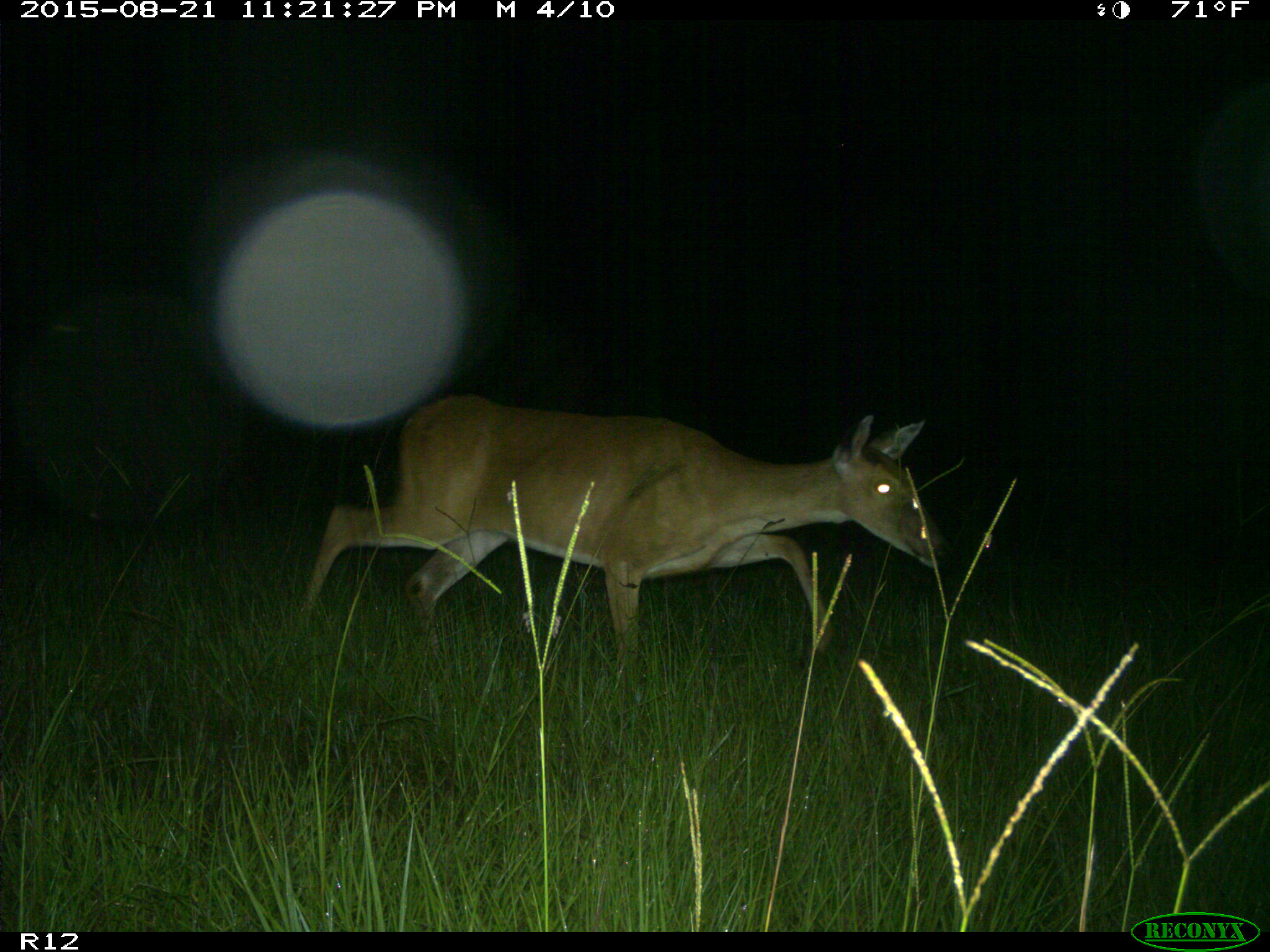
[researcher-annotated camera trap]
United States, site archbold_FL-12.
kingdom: Animalia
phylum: Chordata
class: Mammalia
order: Artiodactyla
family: Cervidae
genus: Odocoileus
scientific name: Odocoileus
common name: deer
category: unidentified deer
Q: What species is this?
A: Unidentified deer (deer) (Odocoileus).